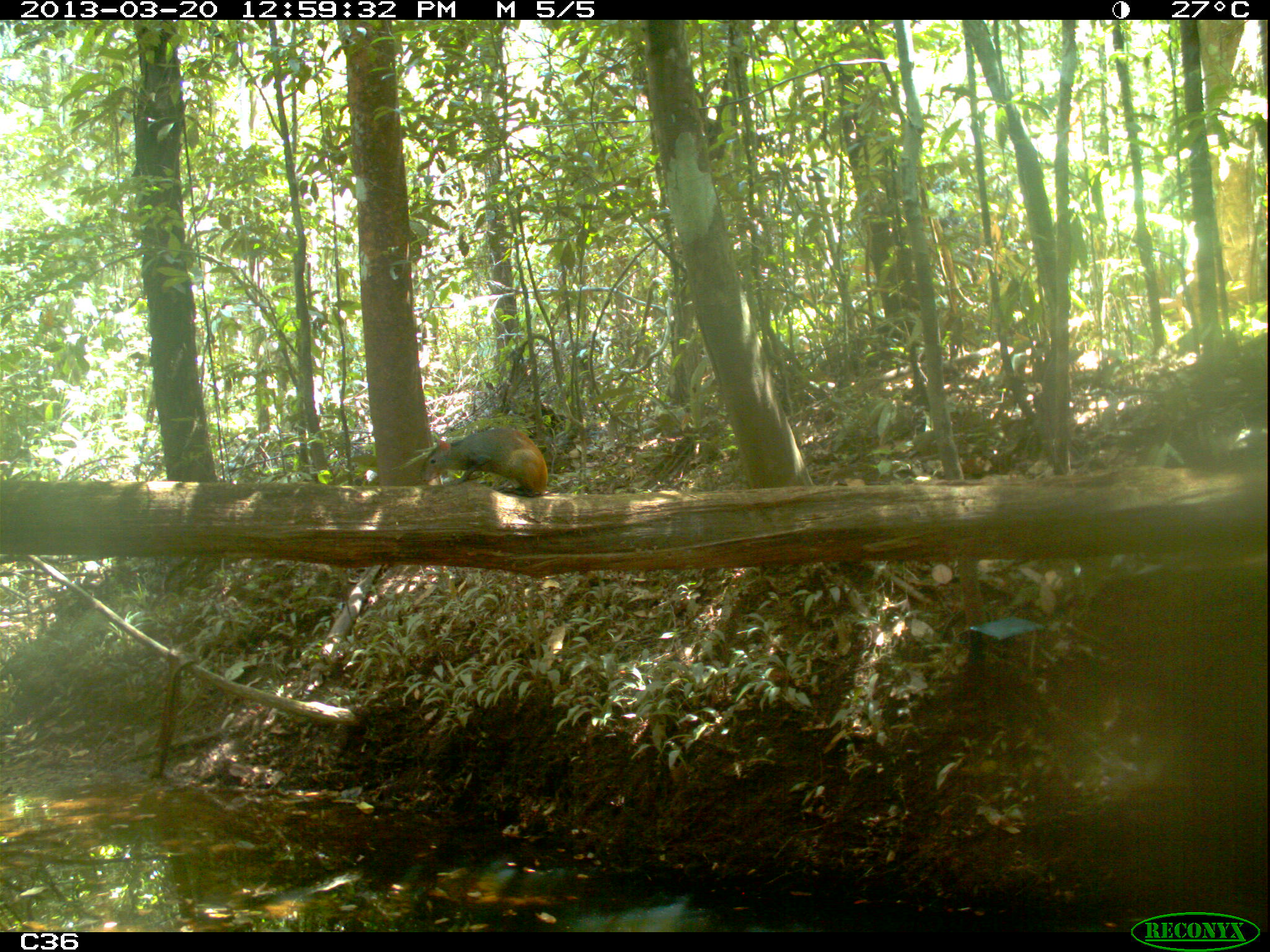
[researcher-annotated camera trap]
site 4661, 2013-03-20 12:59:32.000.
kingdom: Animalia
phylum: Chordata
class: Mammalia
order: Rodentia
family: Dasyproctidae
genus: Dasyprocta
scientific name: Dasyprocta leporina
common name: red-rumped agouti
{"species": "Dasyprocta leporina (red-rumped agouti)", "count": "1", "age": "adult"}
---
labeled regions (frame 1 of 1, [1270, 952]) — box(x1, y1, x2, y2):
dasyprocta leporina: box(419, 426, 549, 496)